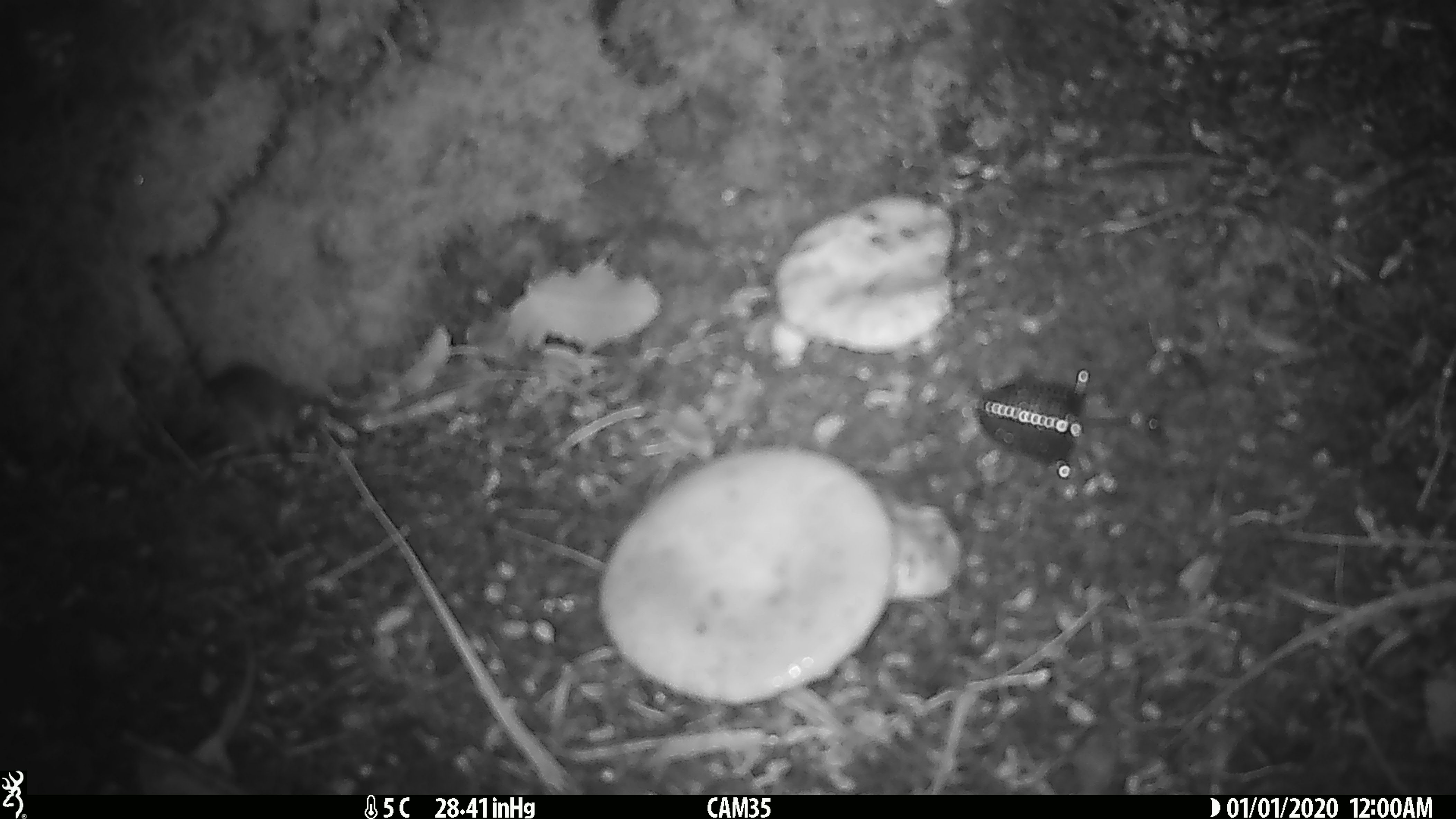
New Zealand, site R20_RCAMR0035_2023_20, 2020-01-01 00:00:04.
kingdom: Animalia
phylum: Chordata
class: Mammalia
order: Rodentia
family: Muridae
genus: Mus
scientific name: Mus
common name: mouse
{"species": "mouse (Mus)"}